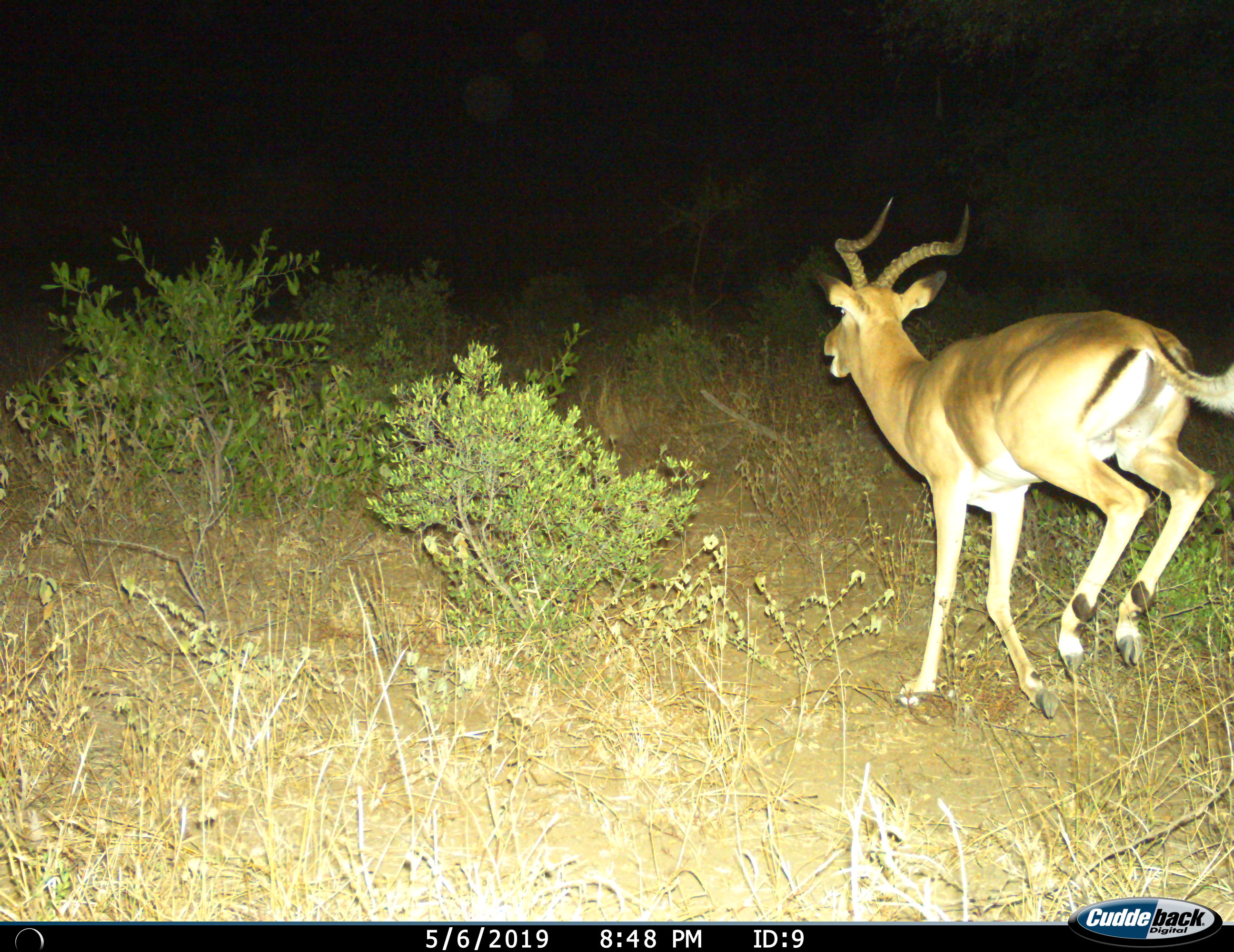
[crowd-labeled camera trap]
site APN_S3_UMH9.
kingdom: Animalia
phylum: Chordata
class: Mammalia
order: Artiodactyla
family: Bovidae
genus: Aepyceros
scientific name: Aepyceros melampus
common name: impala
Impala (Aepyceros melampus), count 1. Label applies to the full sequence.